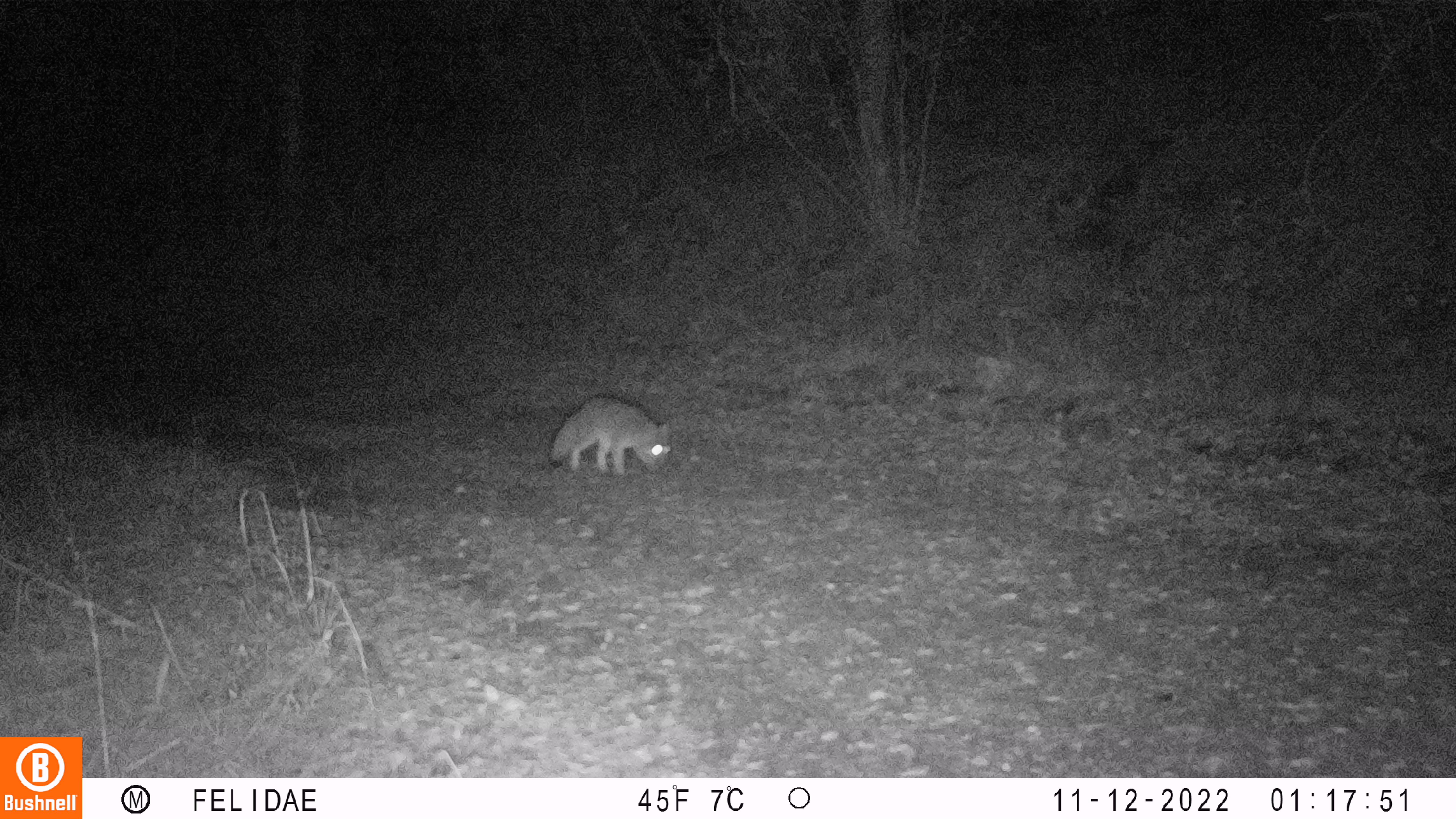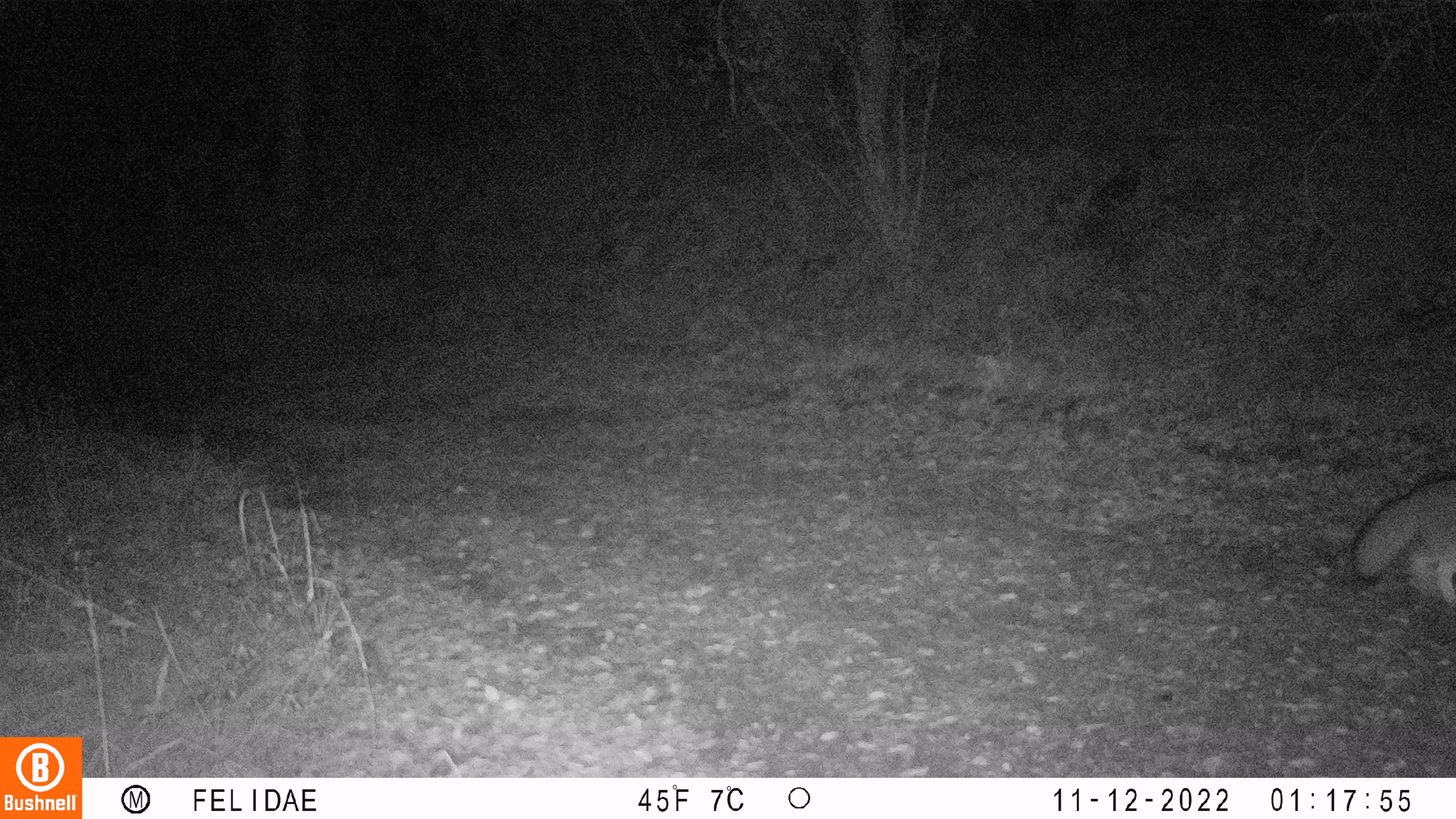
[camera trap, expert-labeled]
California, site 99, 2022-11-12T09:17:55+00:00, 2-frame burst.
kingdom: Animalia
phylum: Chordata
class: Mammalia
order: Carnivora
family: Canidae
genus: Urocyon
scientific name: Urocyon cinereoargenteus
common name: gray fox